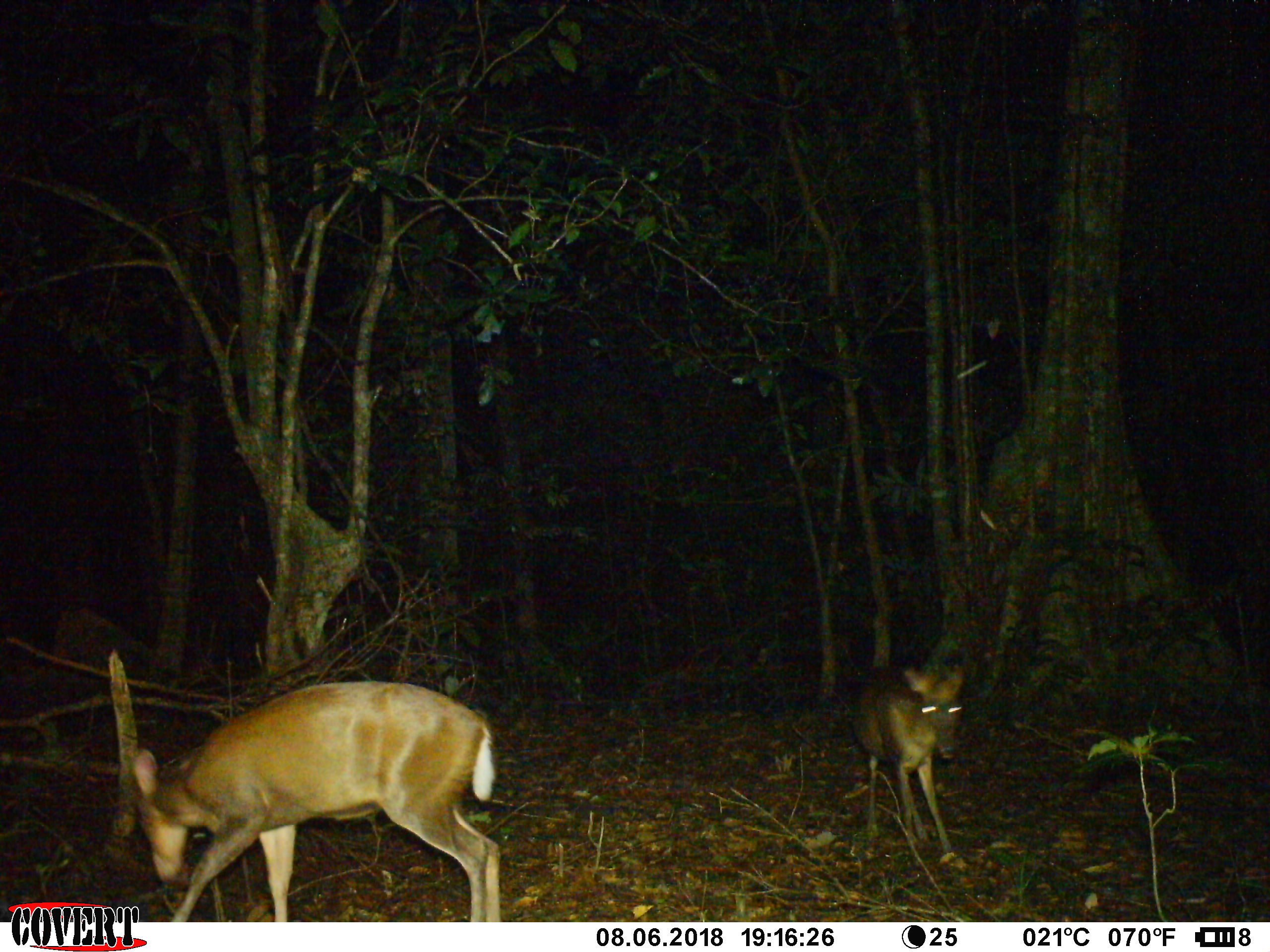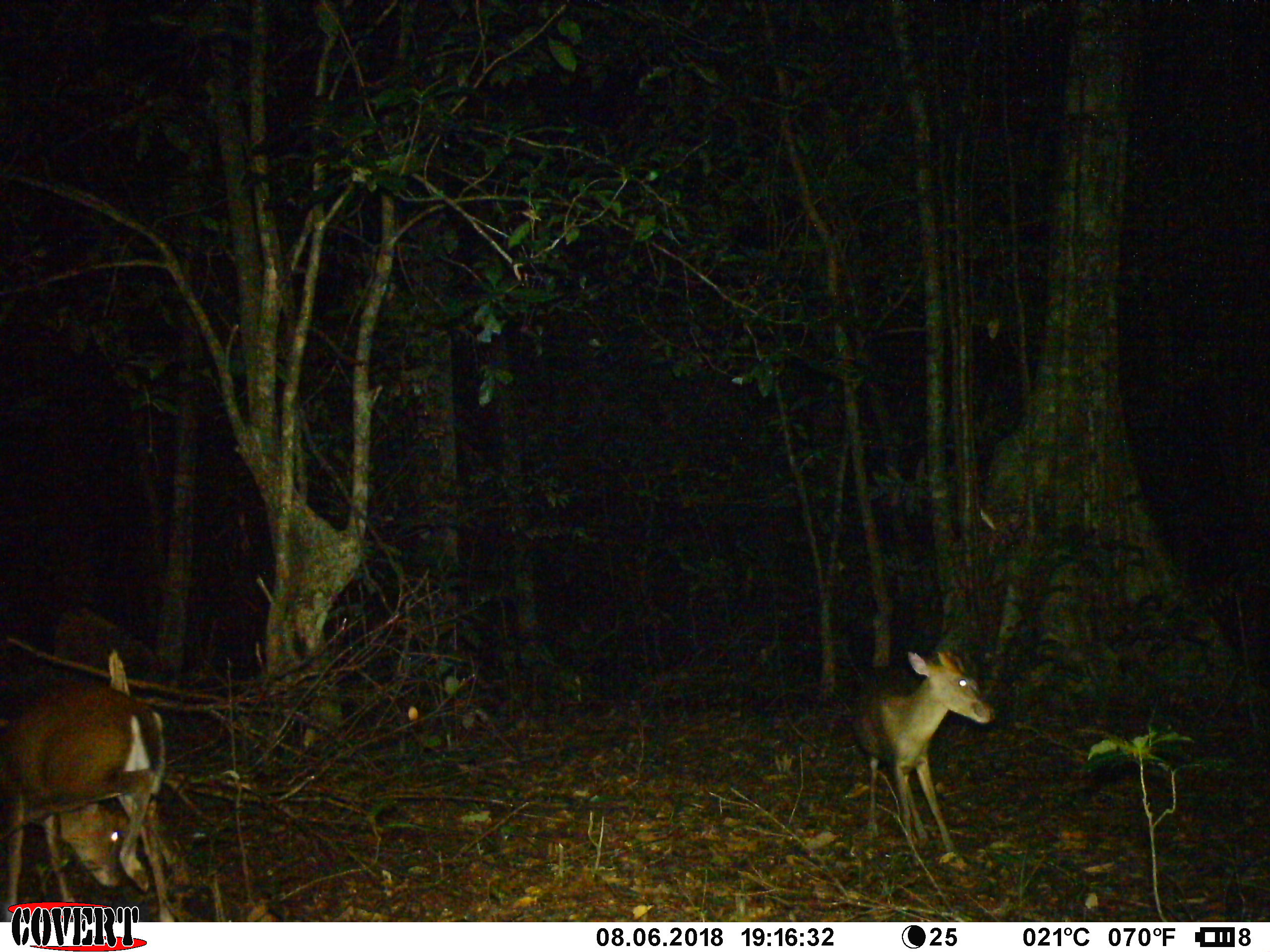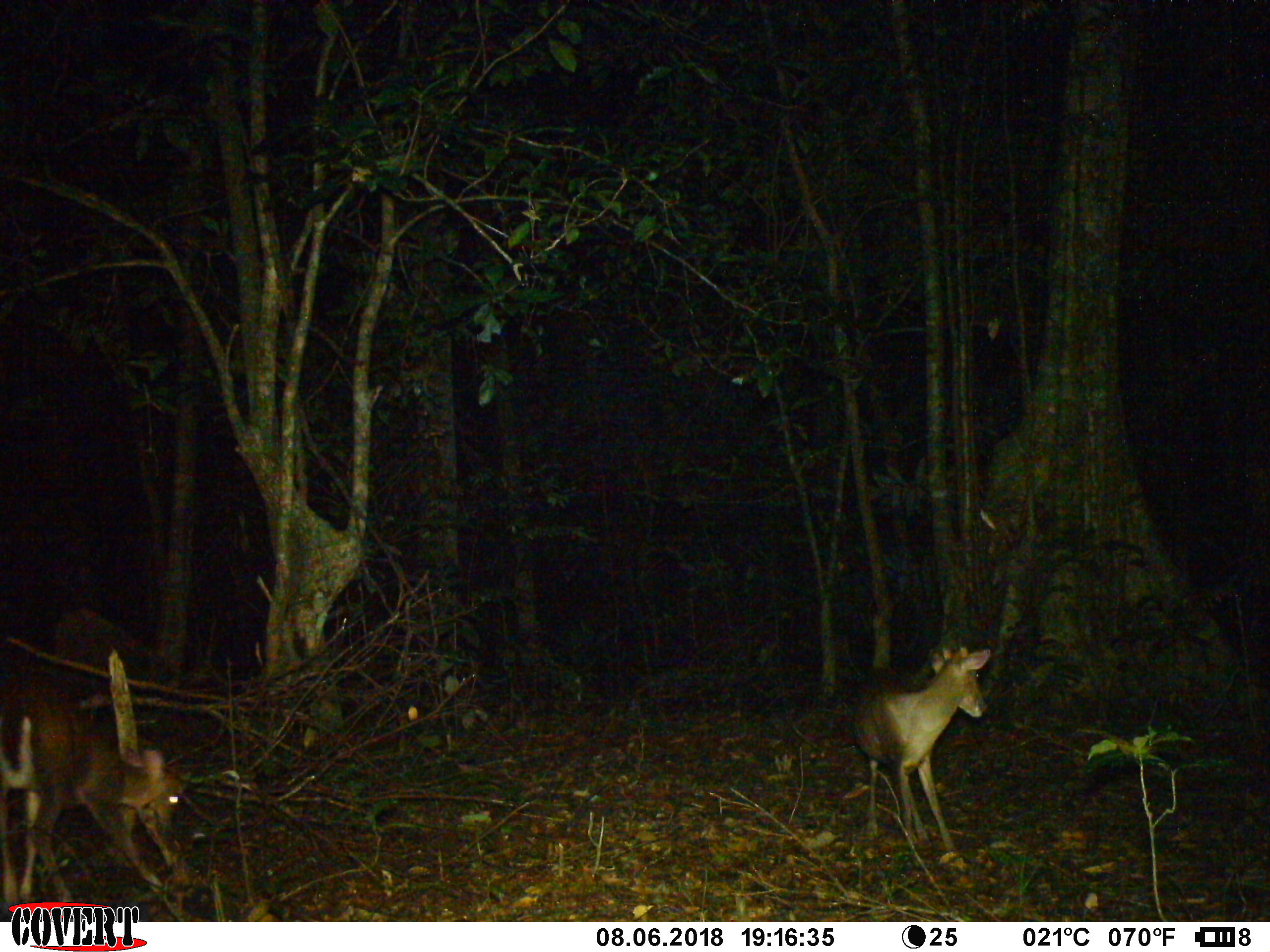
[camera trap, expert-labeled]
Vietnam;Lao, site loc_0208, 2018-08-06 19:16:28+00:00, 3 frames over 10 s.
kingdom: Animalia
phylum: Chordata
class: Mammalia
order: Artiodactyla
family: Cervidae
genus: Muntiacus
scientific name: Muntiacus rooseveltorum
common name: roosevelt's muntjac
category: roosevelts muntjac group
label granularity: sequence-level